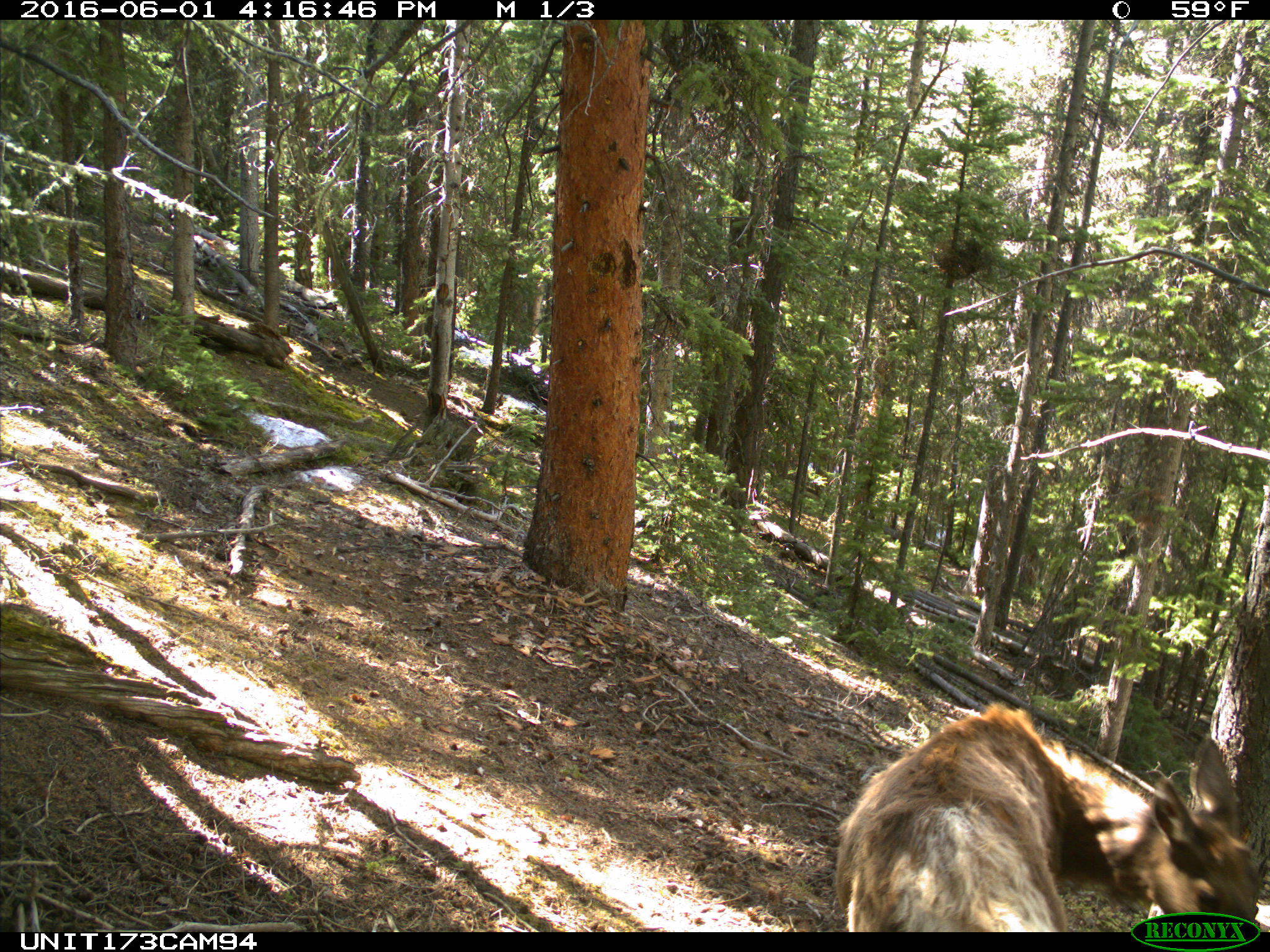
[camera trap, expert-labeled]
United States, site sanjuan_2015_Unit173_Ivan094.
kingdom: Animalia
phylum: Chordata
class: Mammalia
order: Artiodactyla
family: Cervidae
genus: Cervus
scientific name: Cervus elaphus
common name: red deer